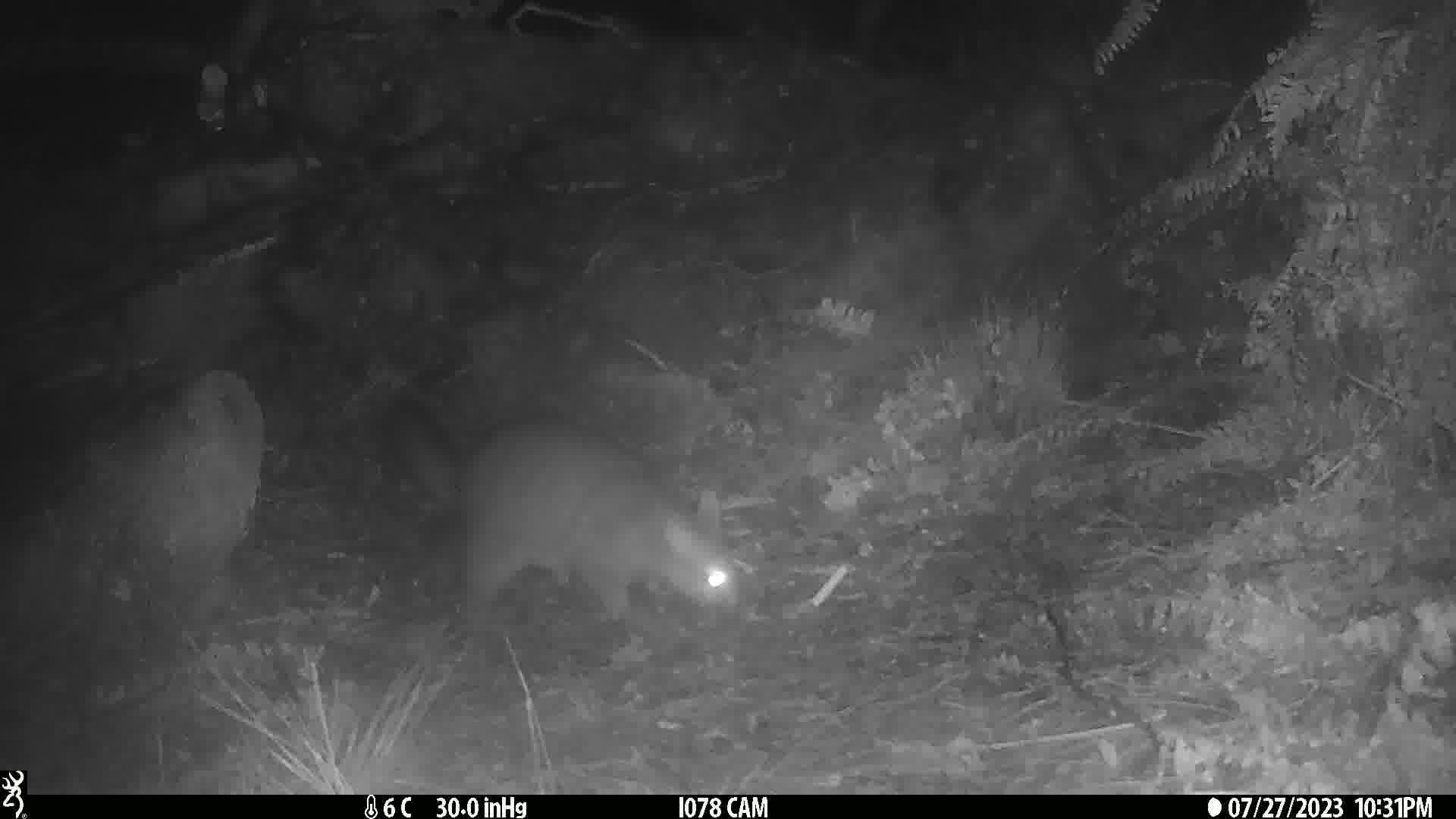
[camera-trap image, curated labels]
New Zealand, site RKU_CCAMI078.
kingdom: Animalia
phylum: Chordata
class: Mammalia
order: Diprotodontia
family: Phalangeridae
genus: Trichosurus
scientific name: Trichosurus vulpecula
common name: common brushtail possum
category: possum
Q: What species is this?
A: Possum (common brushtail possum) (Trichosurus vulpecula).